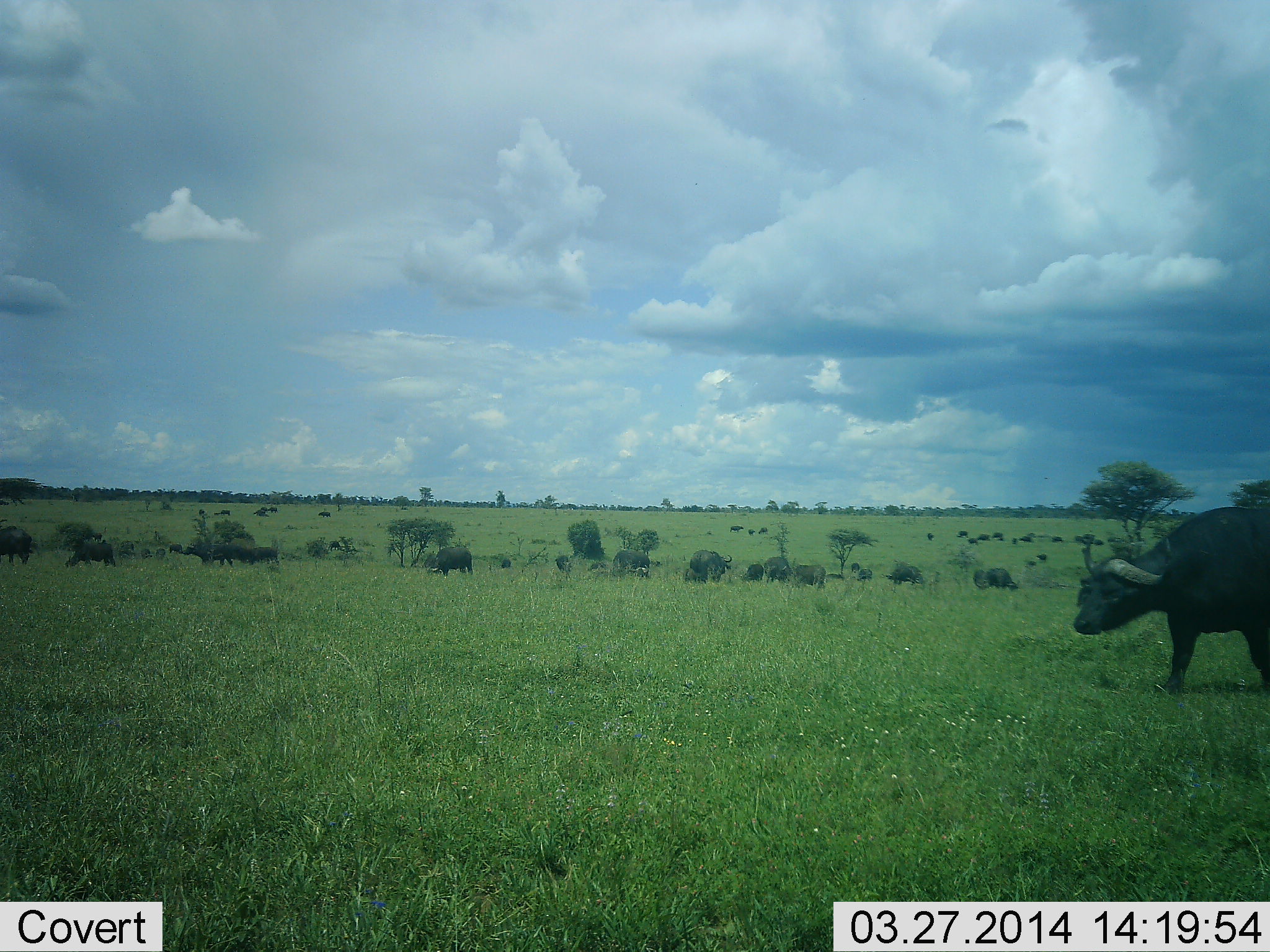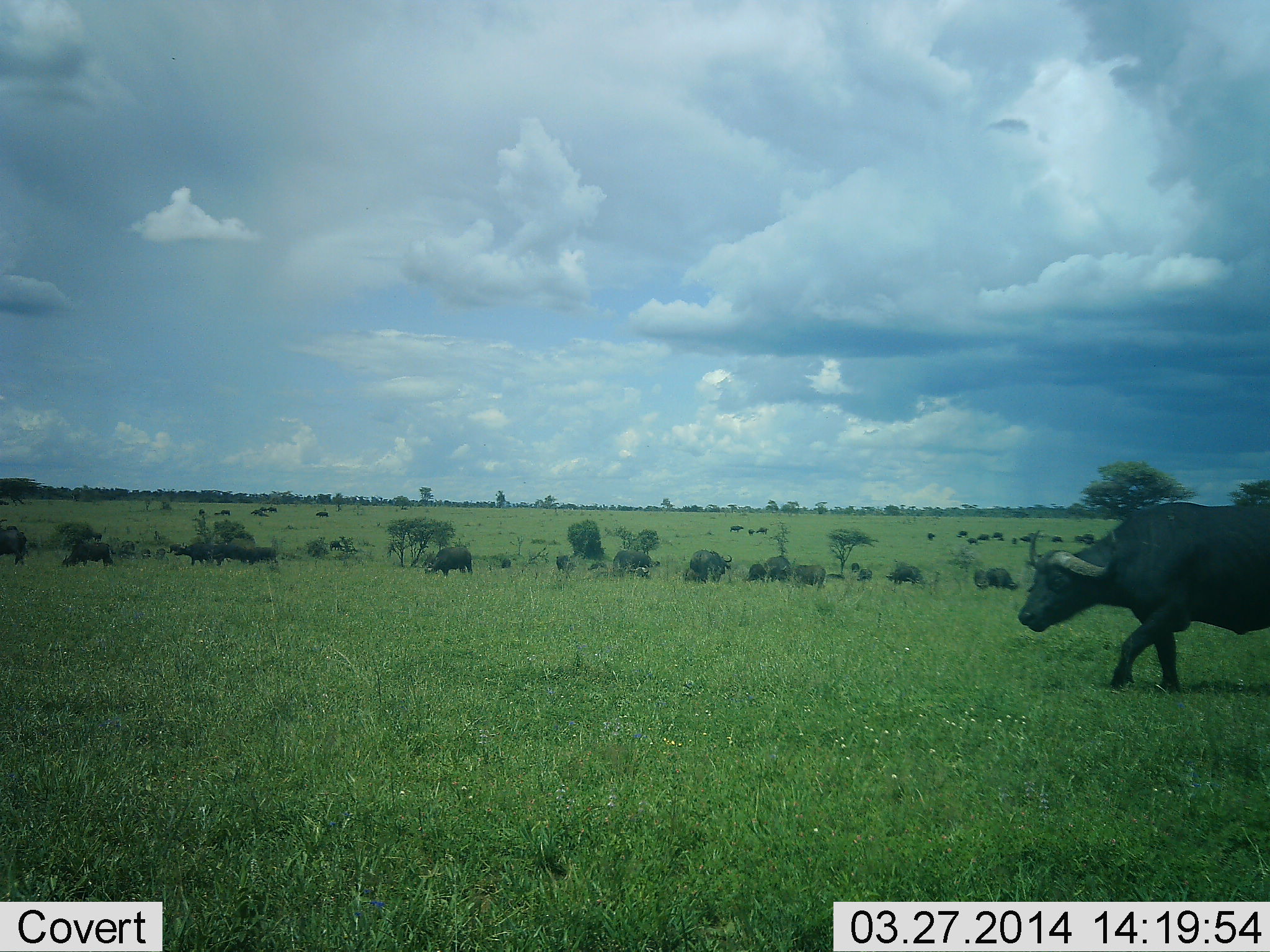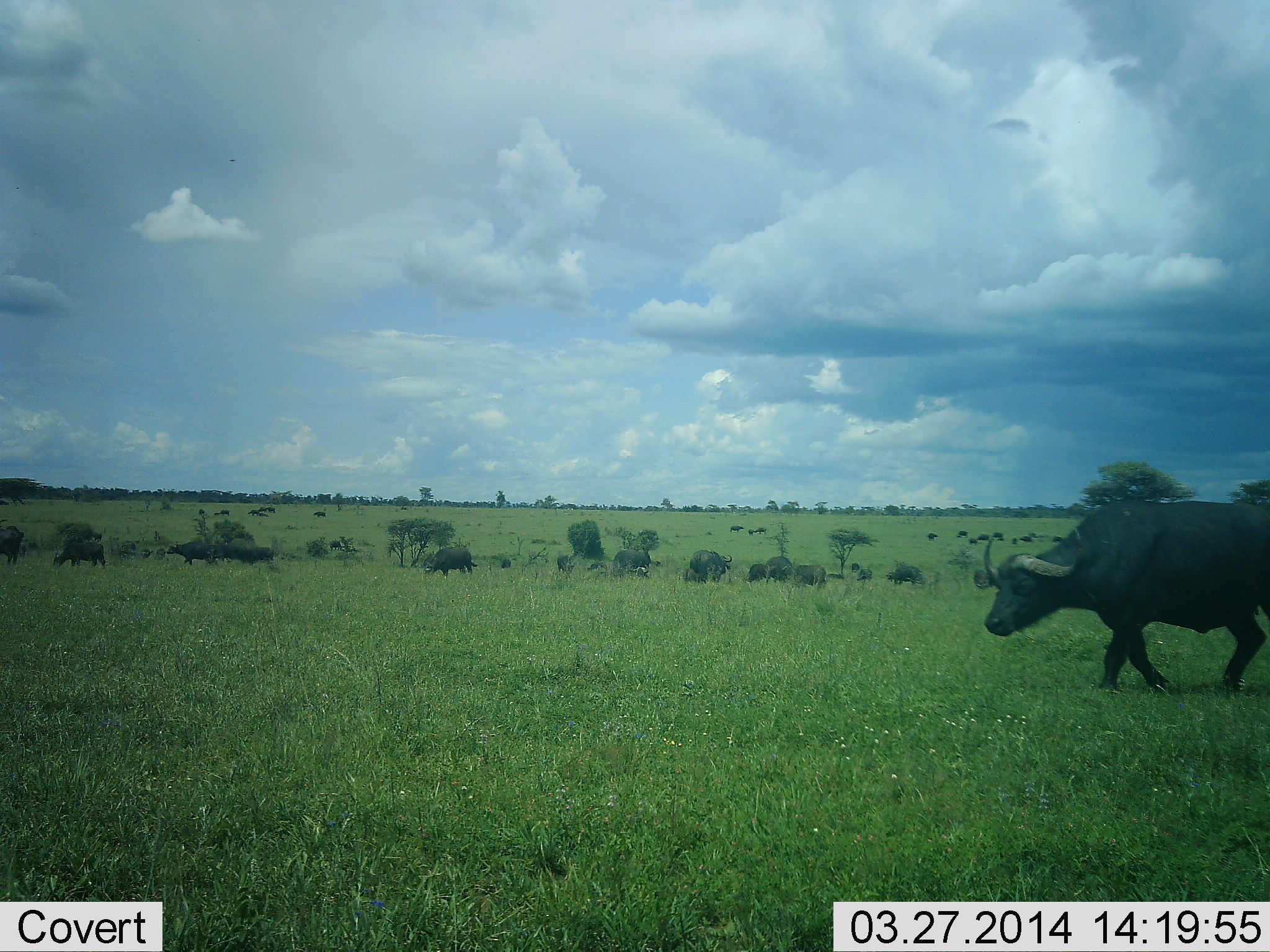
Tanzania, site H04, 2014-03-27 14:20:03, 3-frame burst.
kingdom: Animalia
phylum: Chordata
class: Mammalia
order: Artiodactyla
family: Bovidae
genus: Syncerus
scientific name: Syncerus caffer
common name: cape buffalo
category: buffalo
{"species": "buffalo (cape buffalo) (Syncerus caffer)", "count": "11-50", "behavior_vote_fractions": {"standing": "40%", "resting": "10%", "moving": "80%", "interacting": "10%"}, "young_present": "0%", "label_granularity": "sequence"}